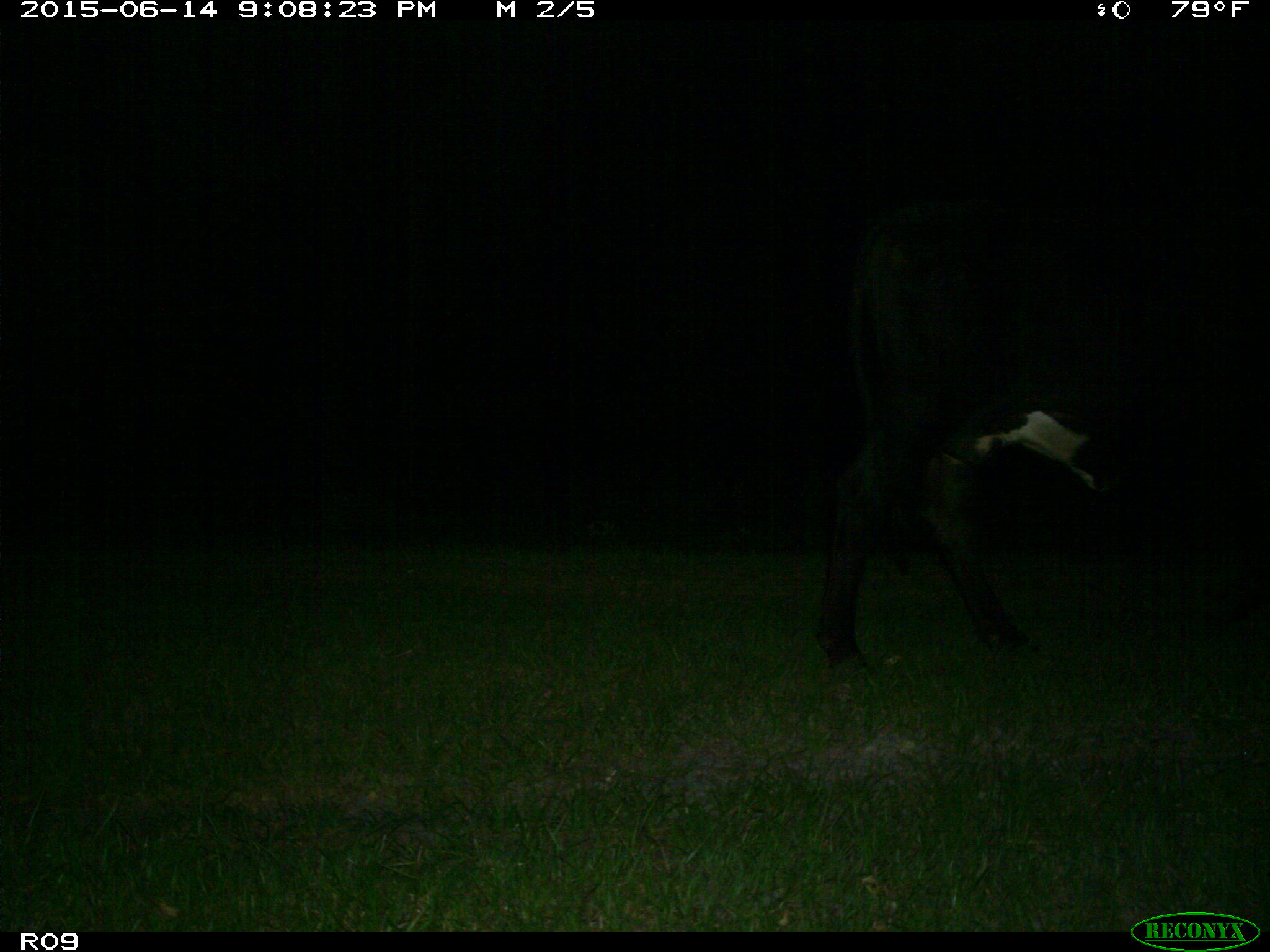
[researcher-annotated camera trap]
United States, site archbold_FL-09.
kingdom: Animalia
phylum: Chordata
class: Mammalia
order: Artiodactyla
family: Bovidae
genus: Bos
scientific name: Bos taurus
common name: domestic cow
Bos taurus (domestic cow).